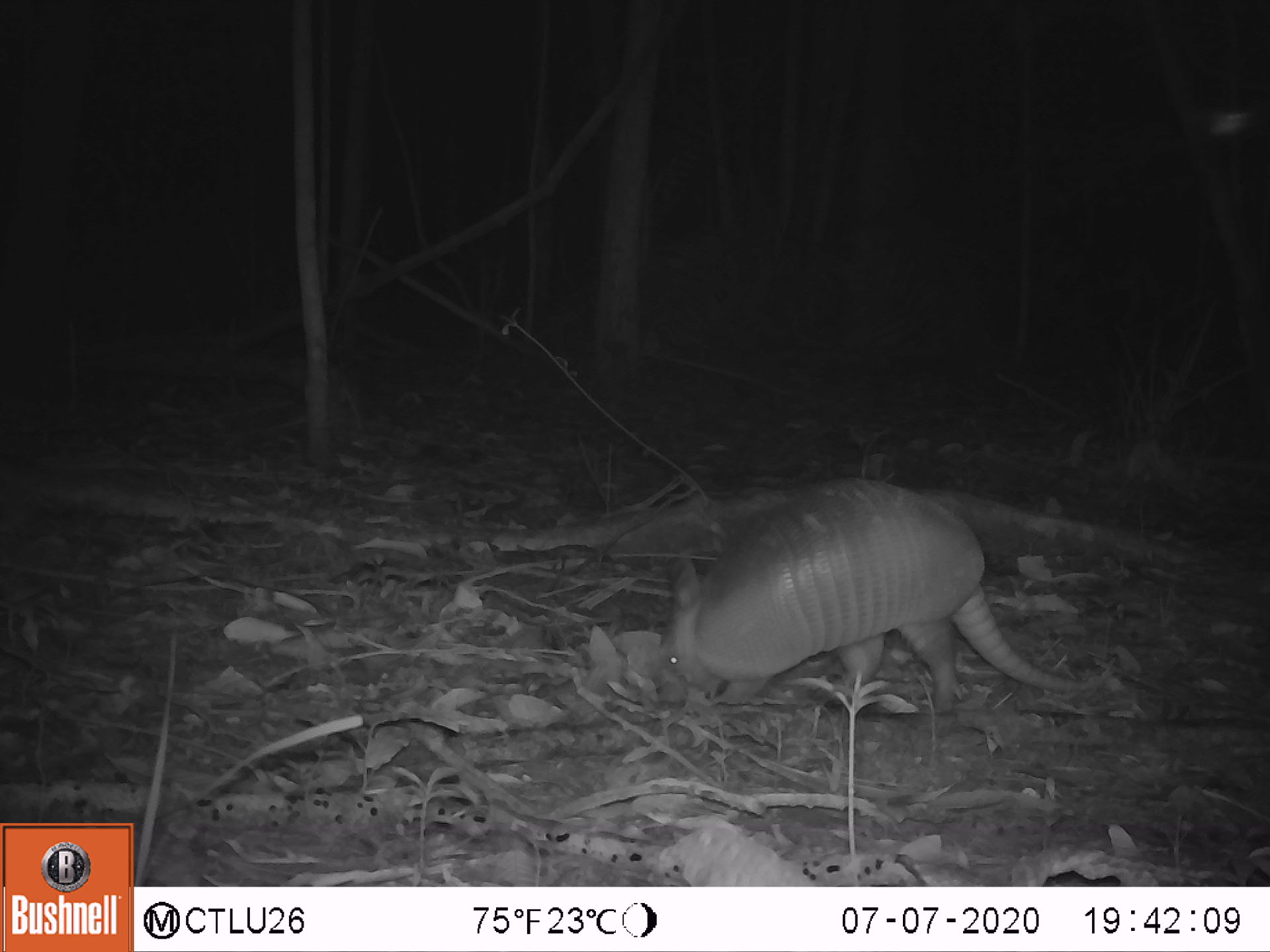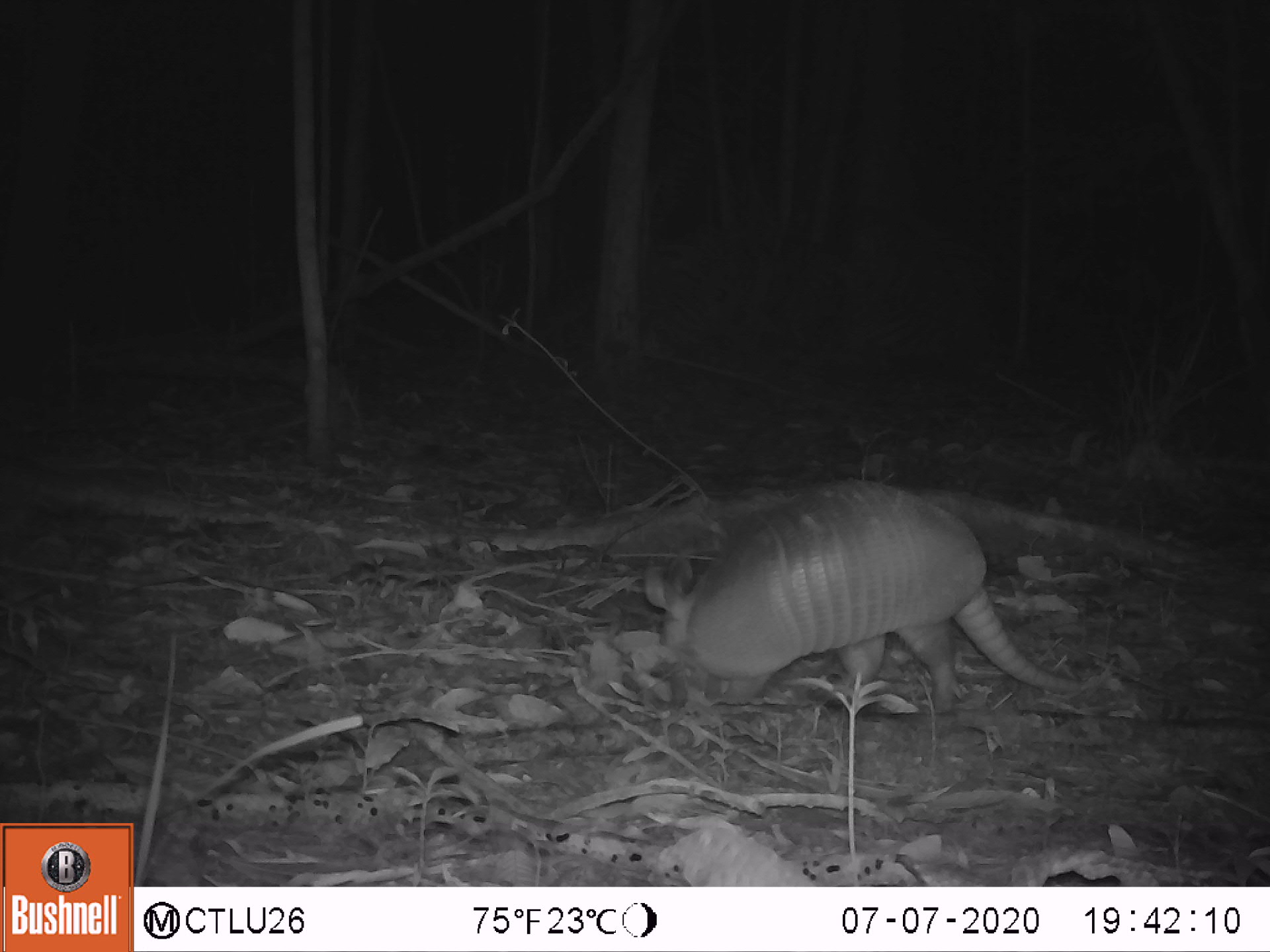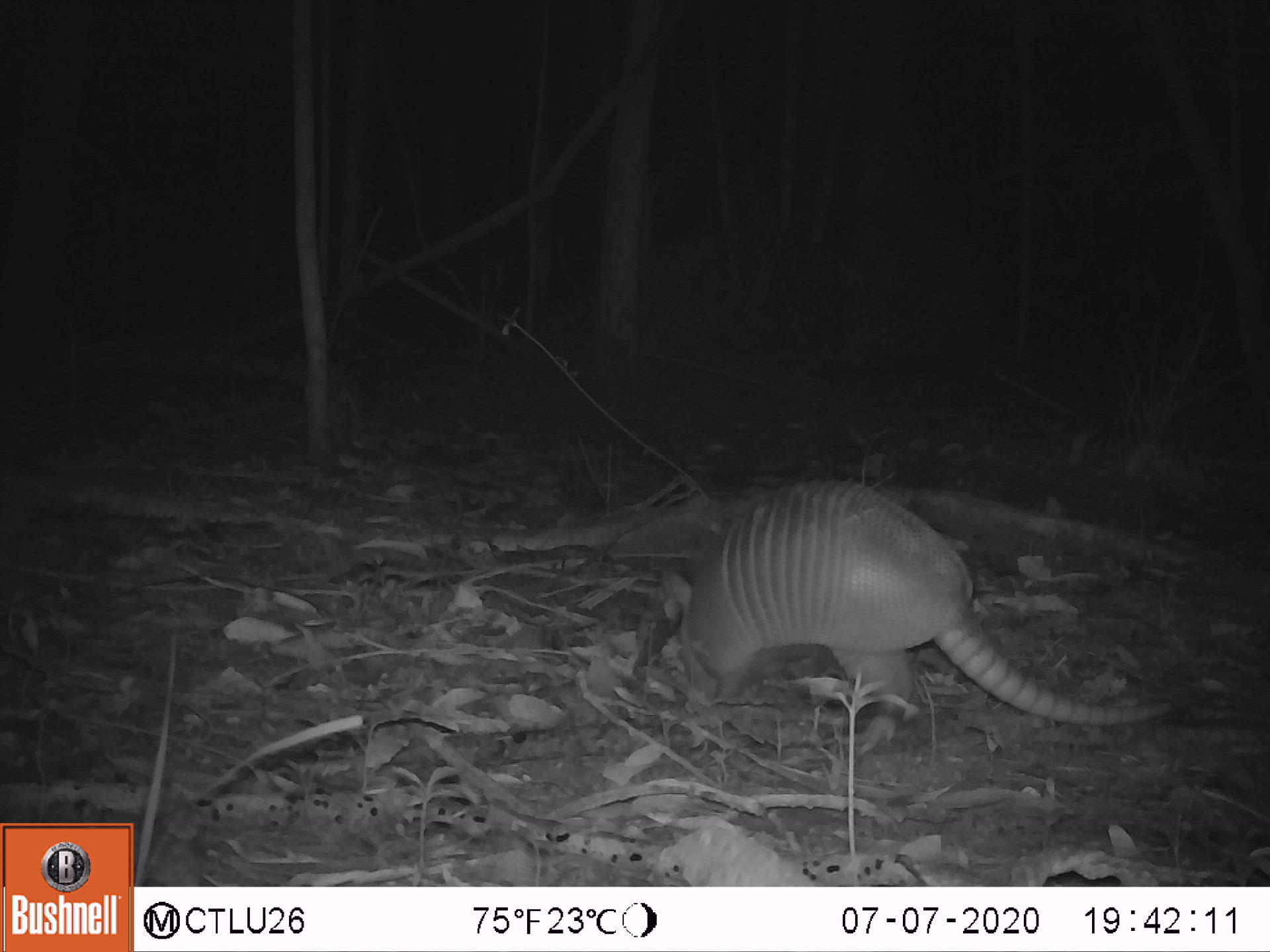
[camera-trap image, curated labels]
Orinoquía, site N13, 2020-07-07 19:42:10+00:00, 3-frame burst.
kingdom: Animalia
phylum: Chordata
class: Mammalia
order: Cingulata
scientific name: Cingulata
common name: armadillo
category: unknown armadillo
Unknown armadillo (armadillo) (Cingulata).